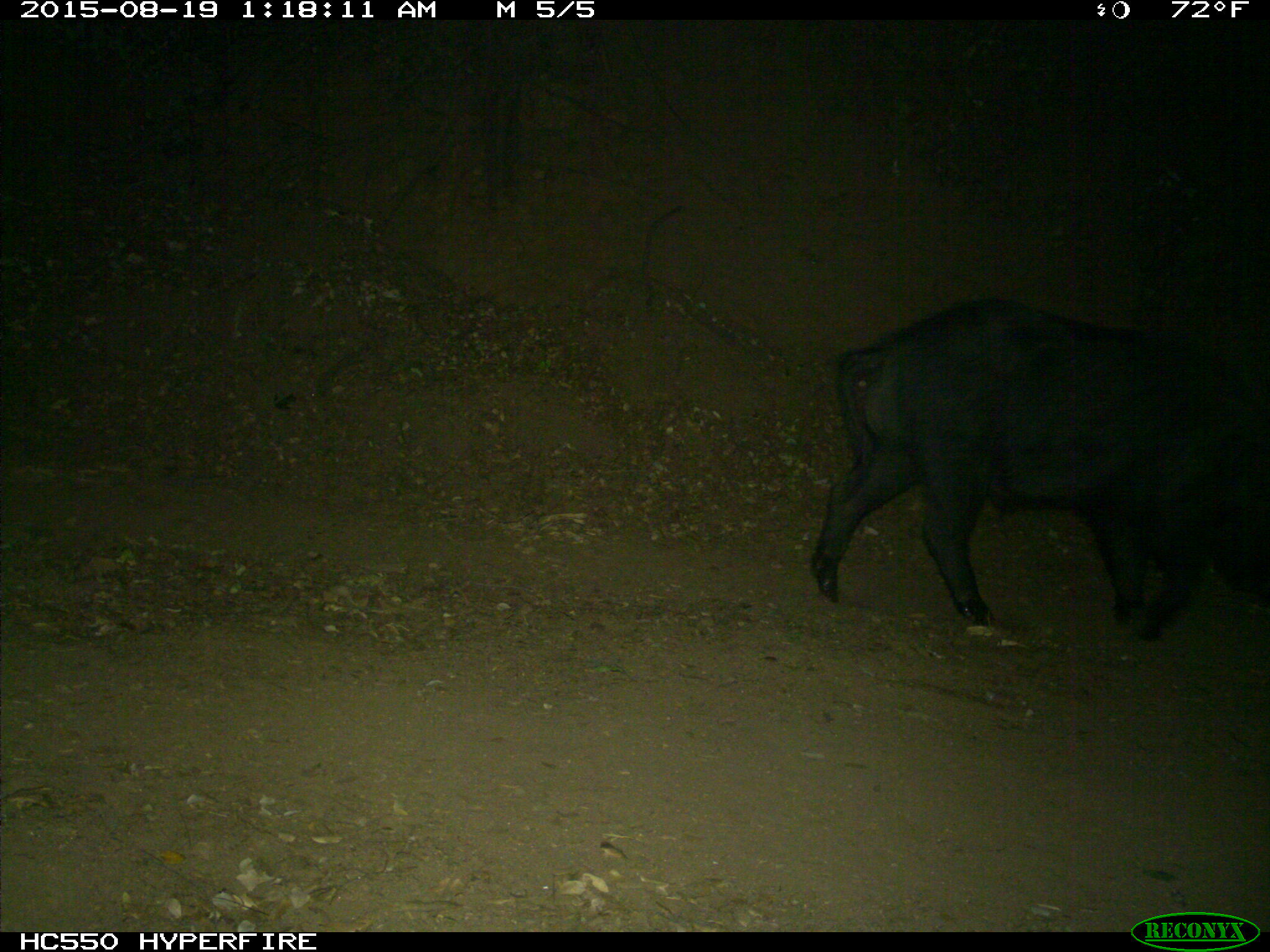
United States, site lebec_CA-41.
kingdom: Animalia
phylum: Chordata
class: Mammalia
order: Artiodactyla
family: Suidae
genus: Sus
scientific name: Sus scrofa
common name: wild boar